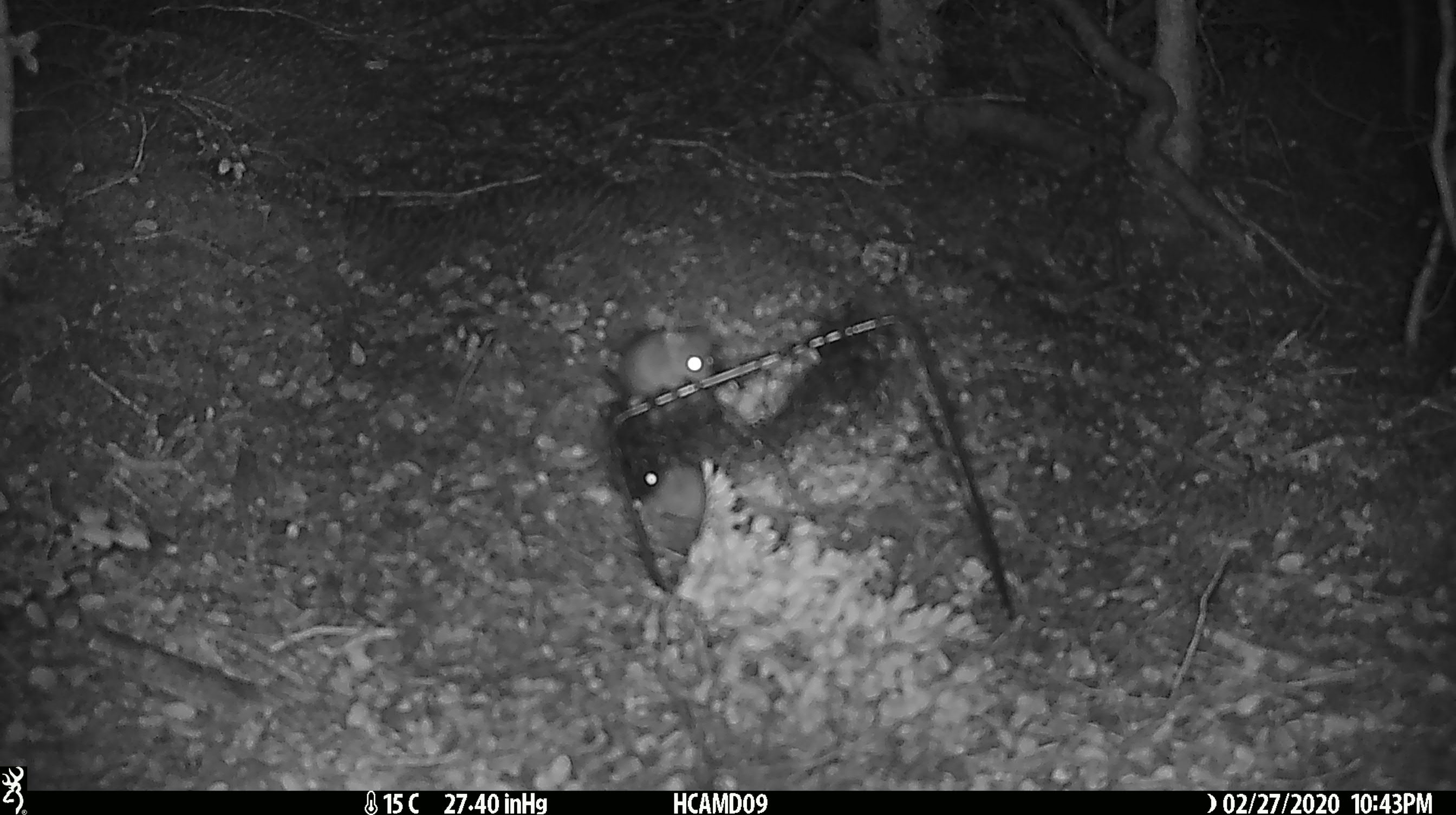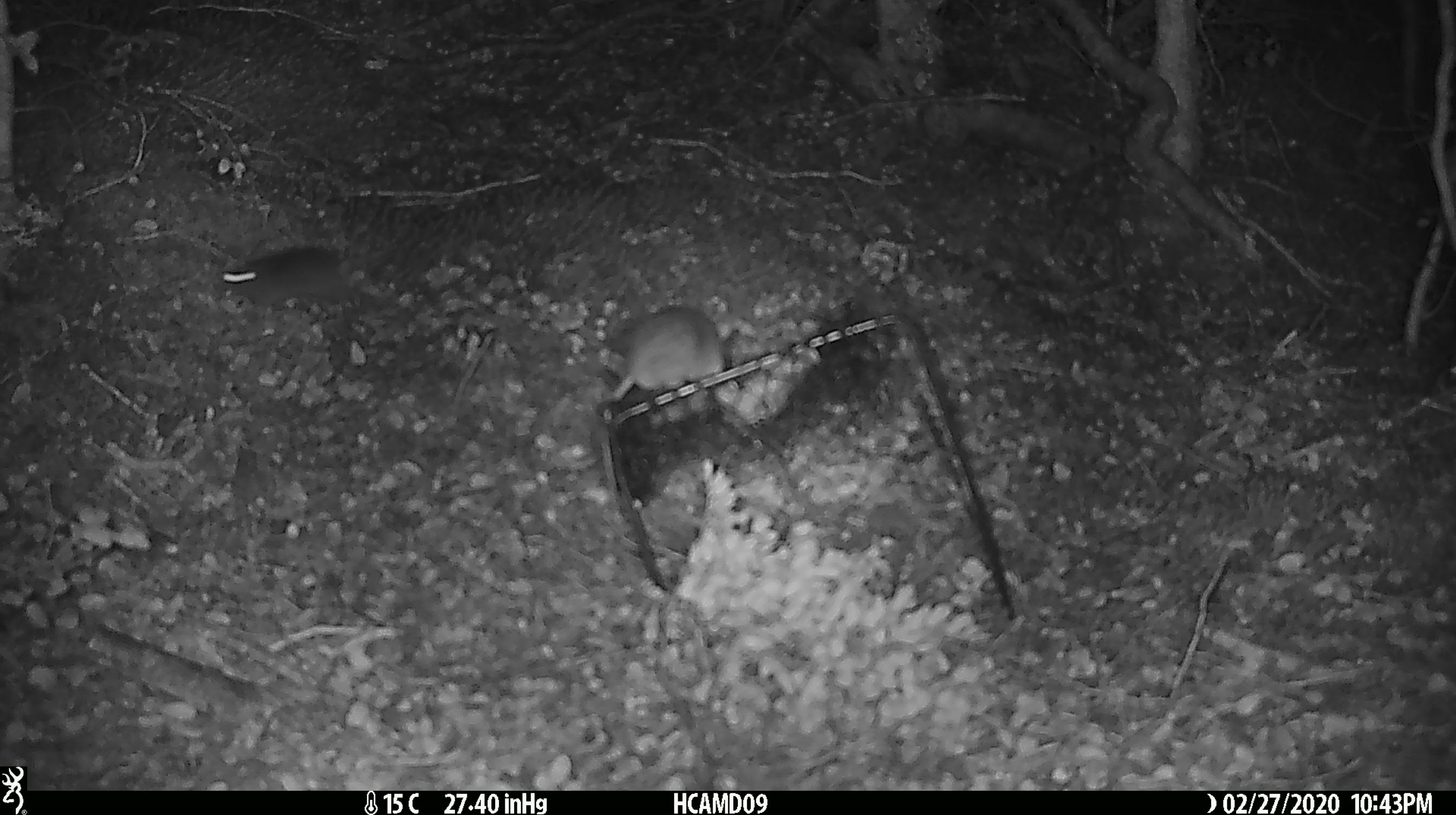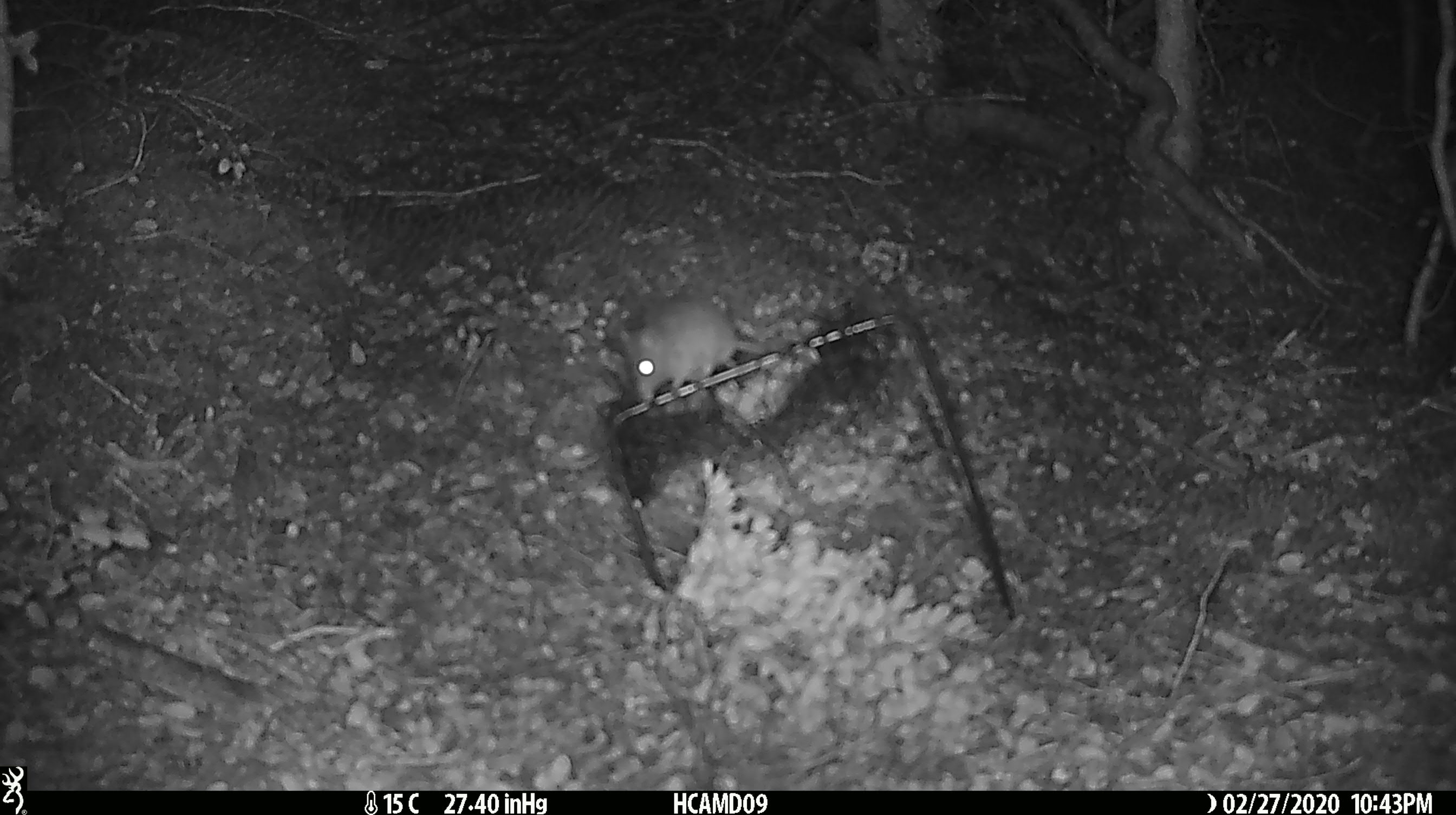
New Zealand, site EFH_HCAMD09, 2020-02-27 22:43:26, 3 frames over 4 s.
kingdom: Animalia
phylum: Chordata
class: Mammalia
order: Rodentia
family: Muridae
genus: Mus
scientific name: Mus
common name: mouse